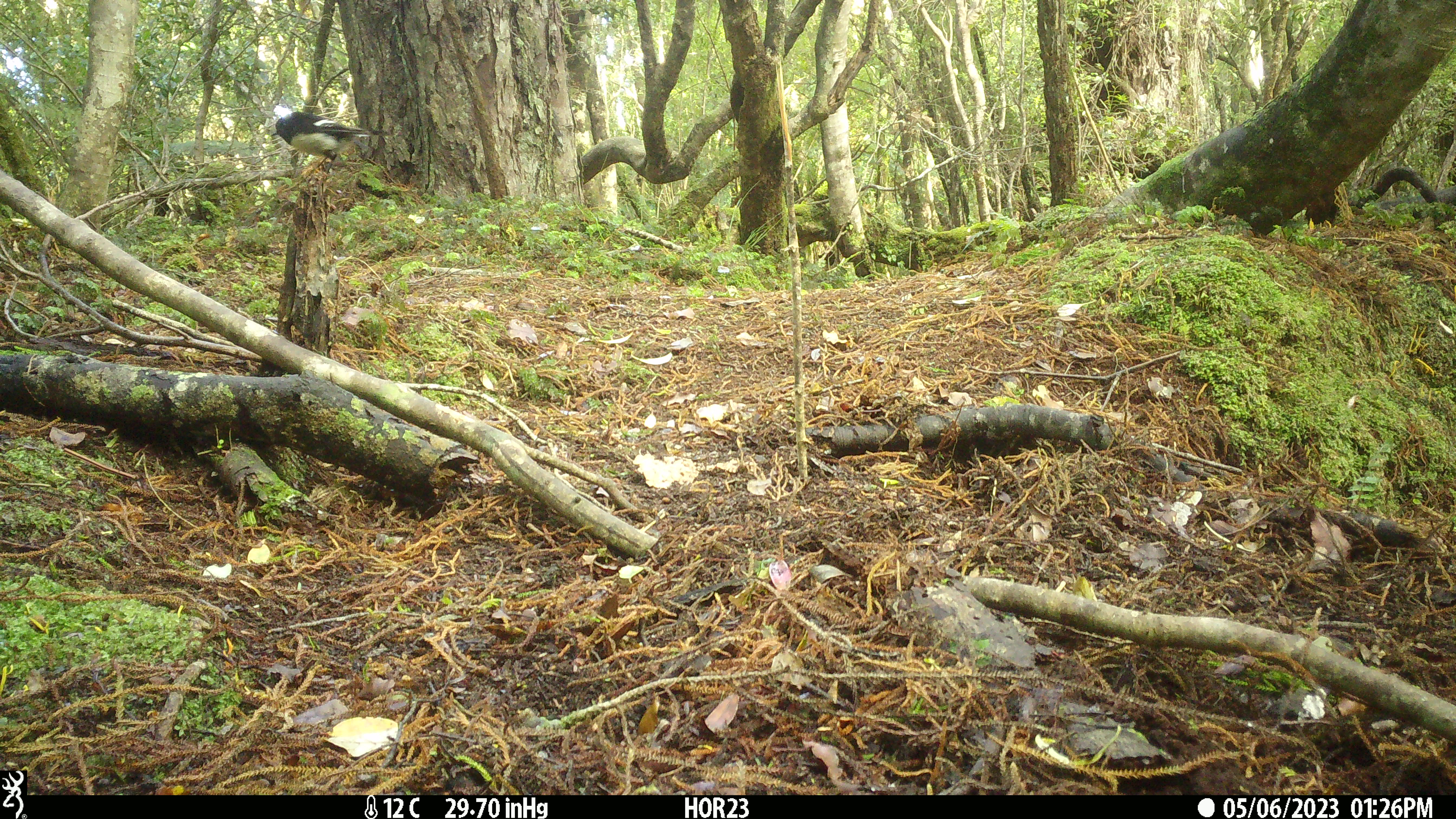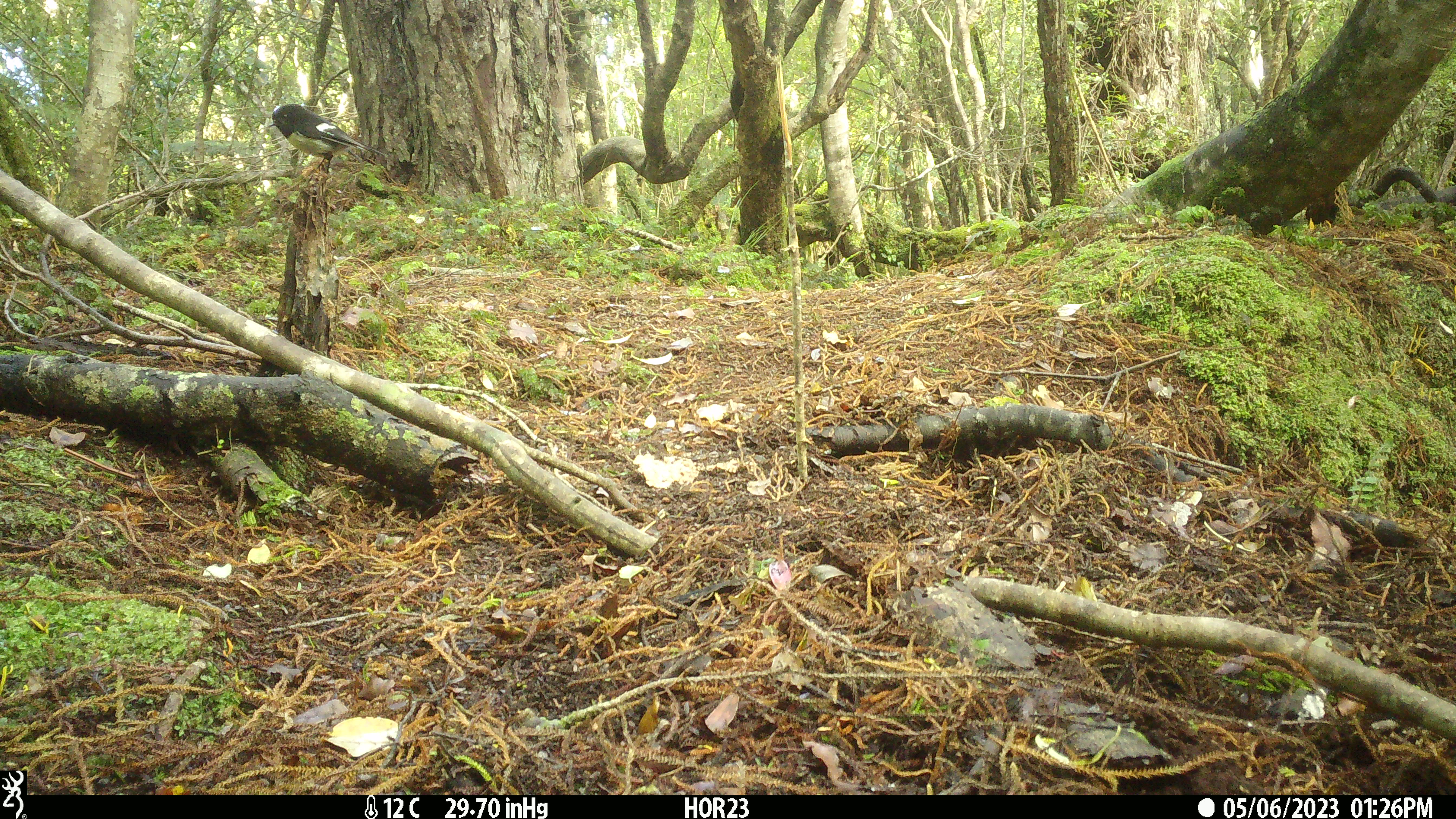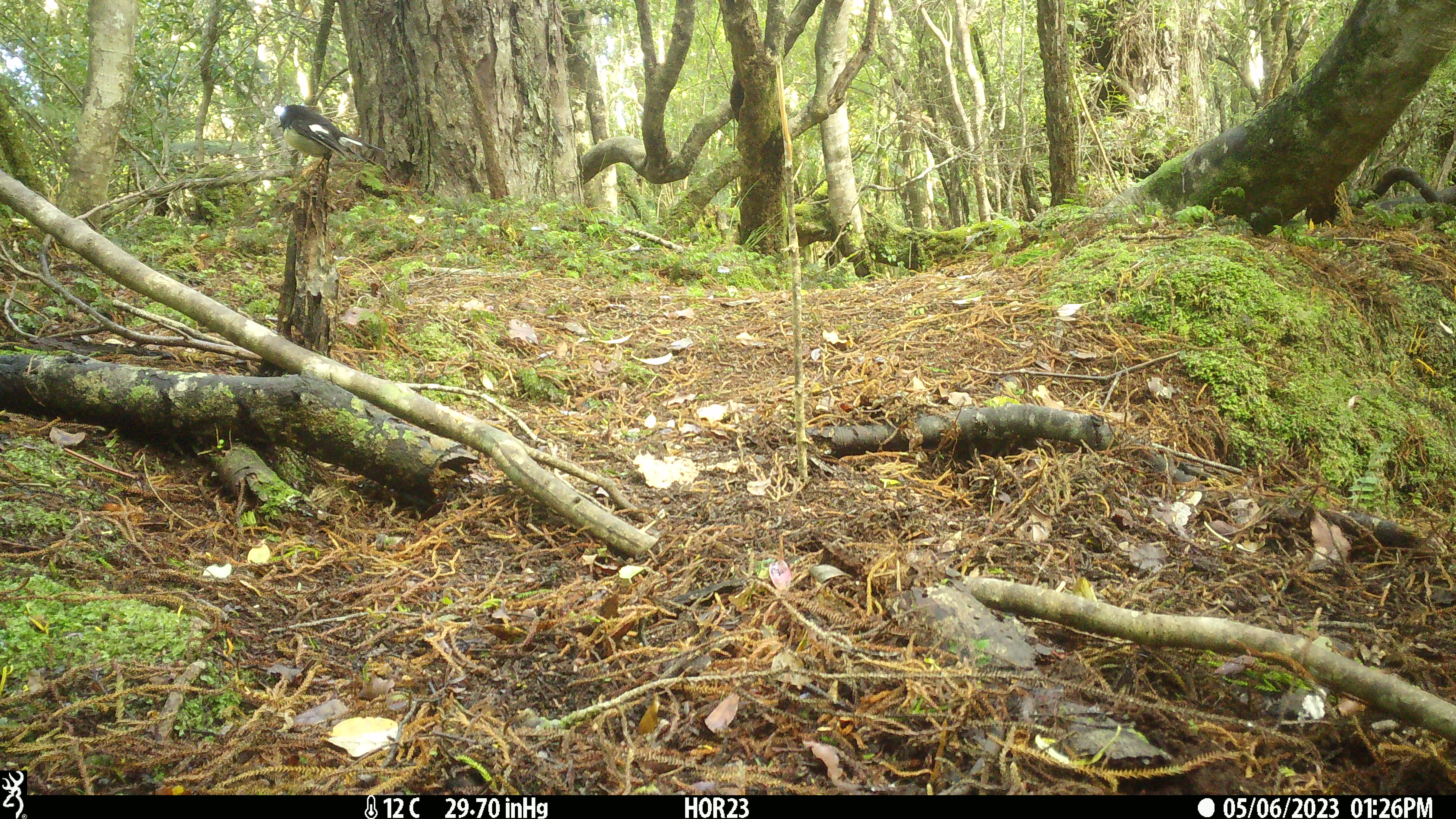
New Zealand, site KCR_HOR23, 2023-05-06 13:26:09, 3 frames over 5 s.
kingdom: Animalia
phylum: Chordata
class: Aves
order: Passeriformes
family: Petroicidae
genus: Petroica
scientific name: Petroica macrocephala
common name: tomtit